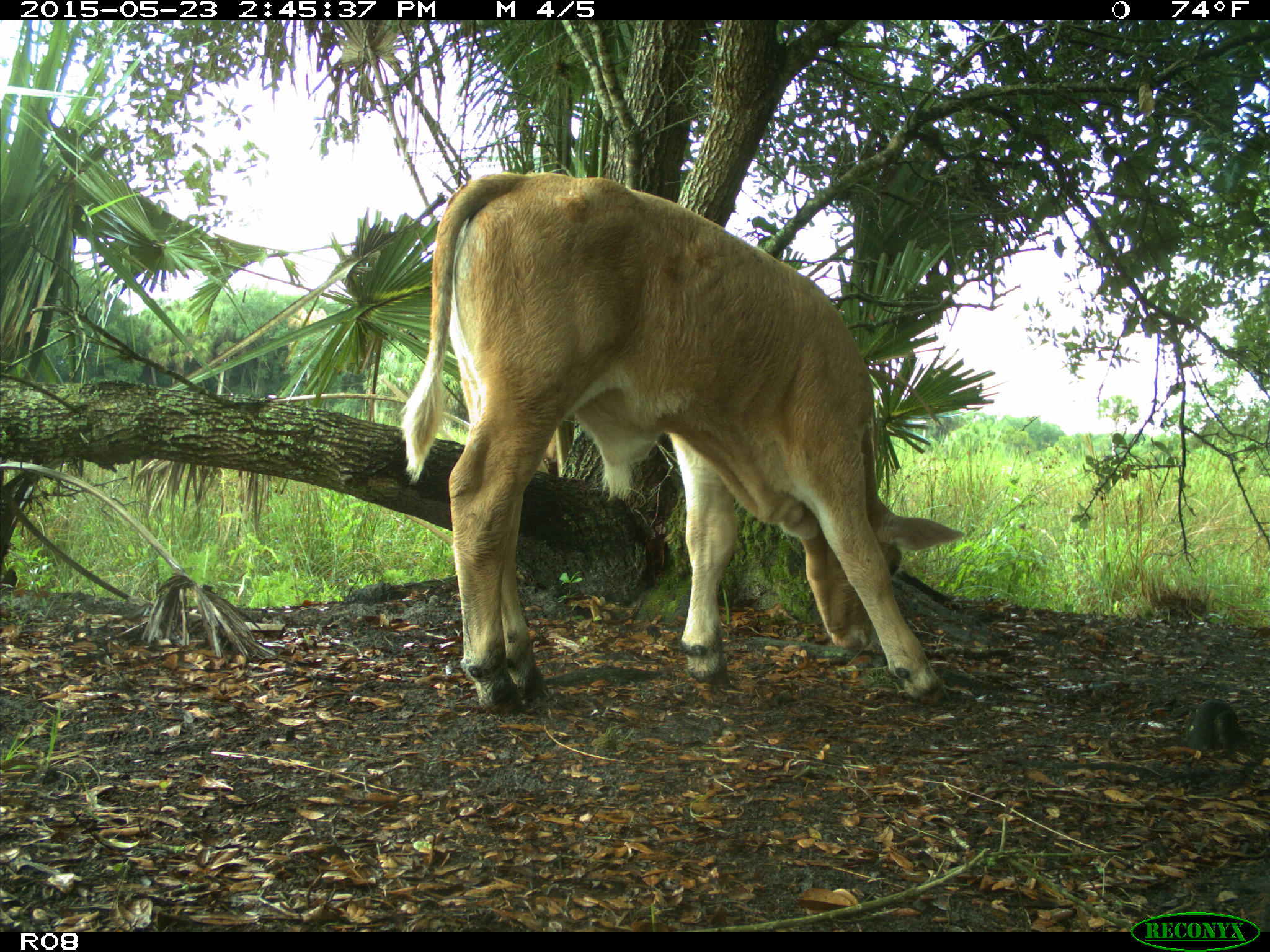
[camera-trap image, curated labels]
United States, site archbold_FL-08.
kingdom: Animalia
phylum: Chordata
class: Mammalia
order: Artiodactyla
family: Bovidae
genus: Bos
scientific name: Bos taurus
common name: domestic cow